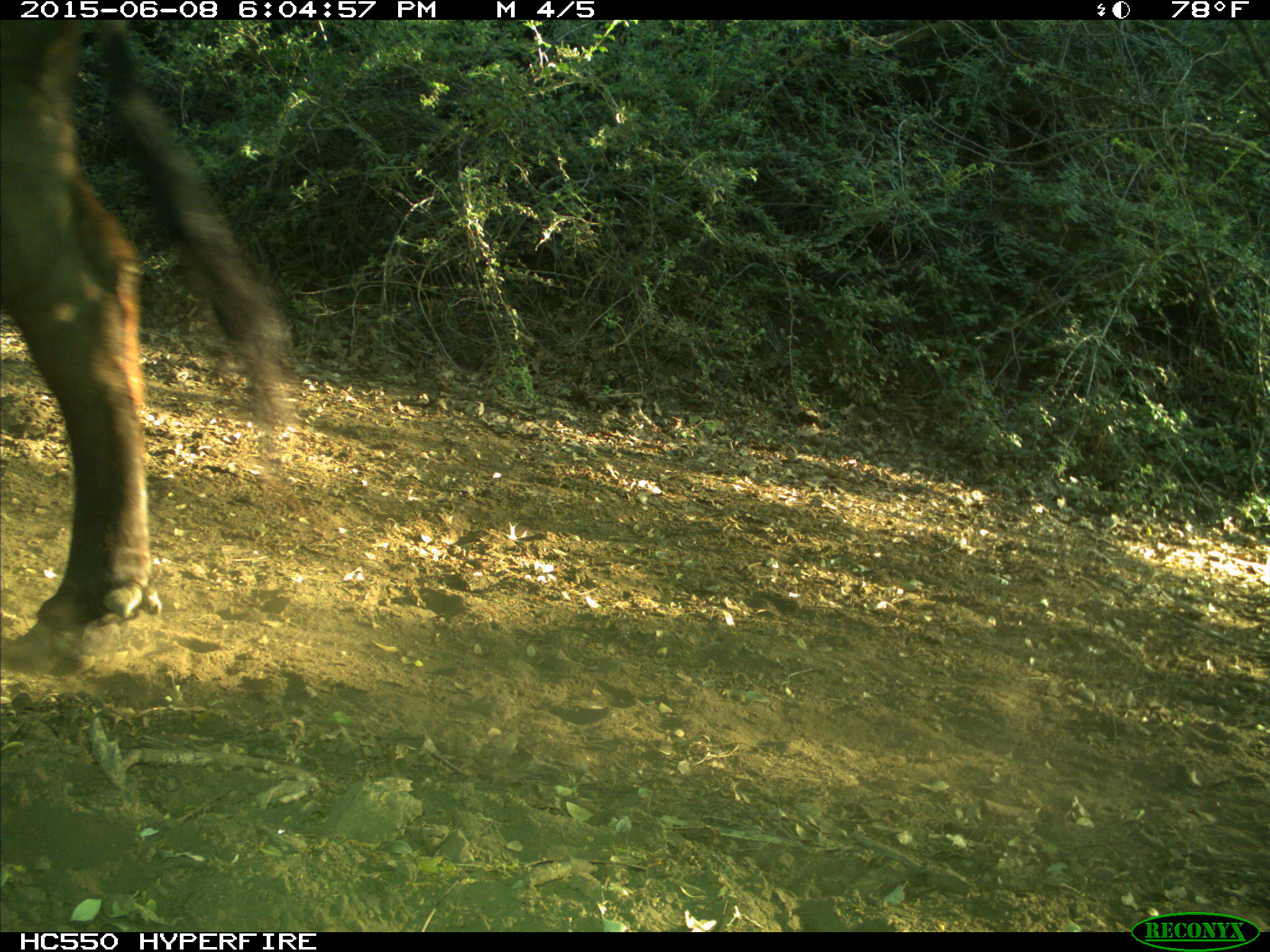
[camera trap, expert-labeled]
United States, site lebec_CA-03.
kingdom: Animalia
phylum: Chordata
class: Mammalia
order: Artiodactyla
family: Bovidae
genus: Bos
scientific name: Bos taurus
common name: domestic cow